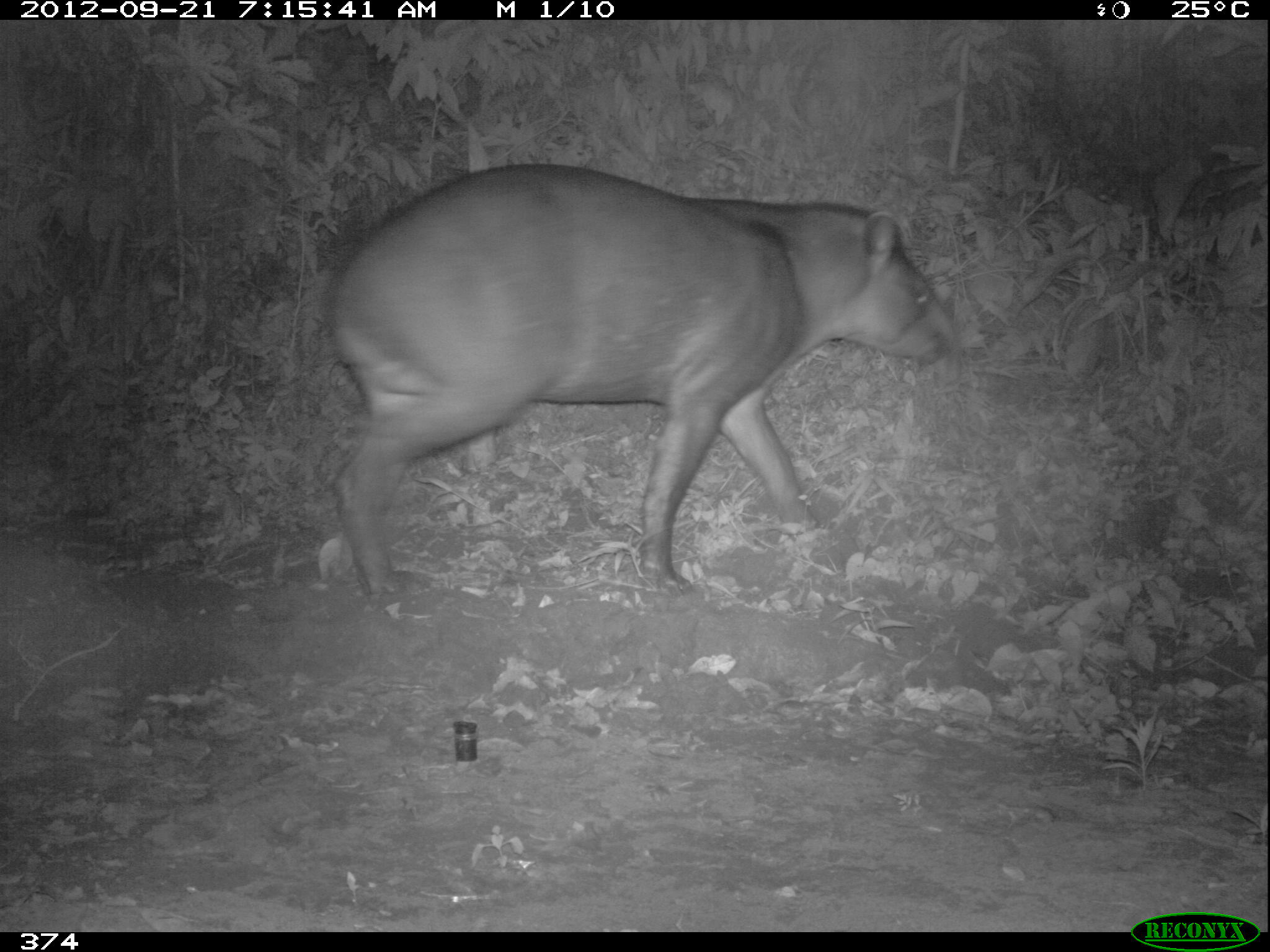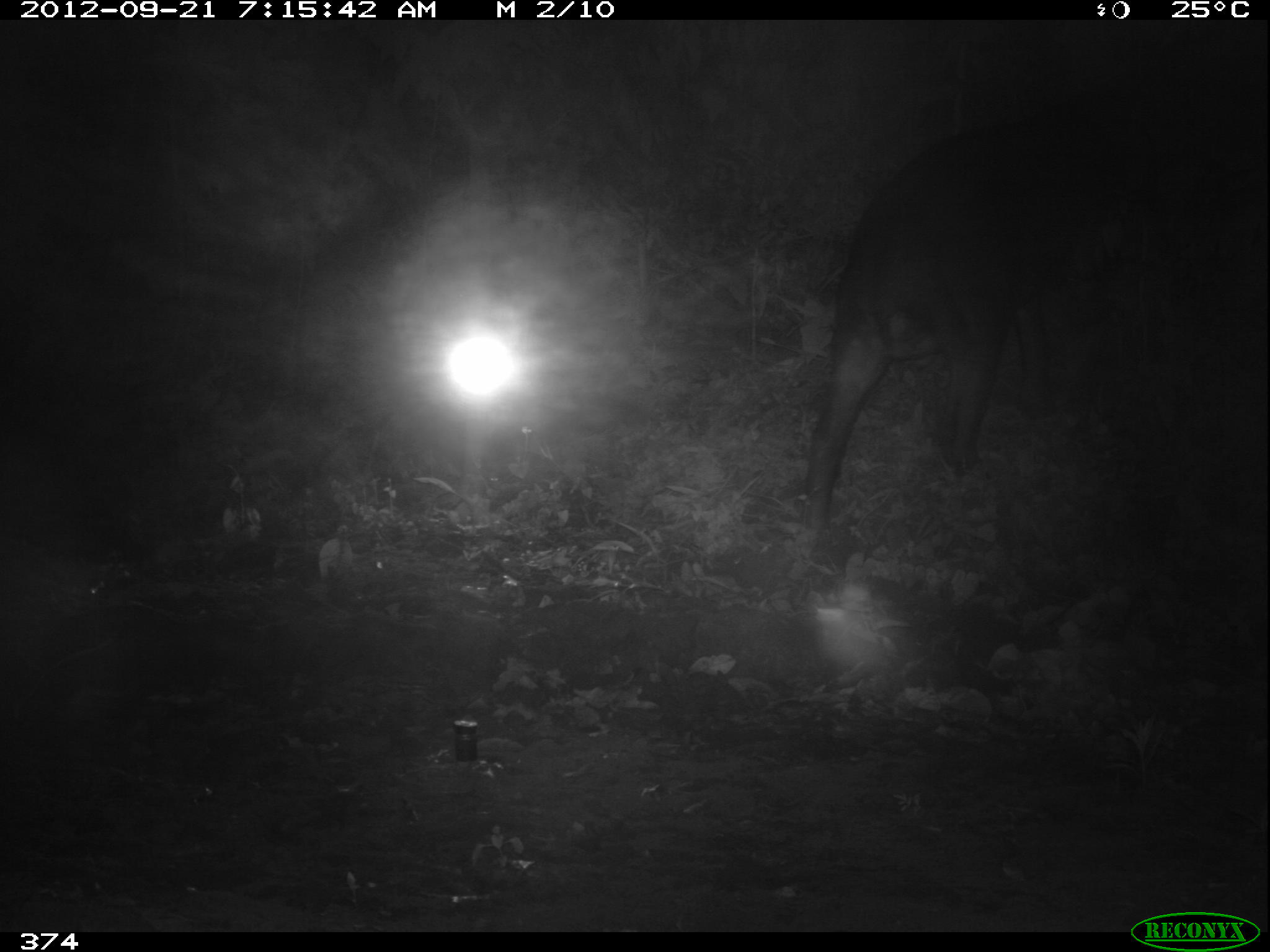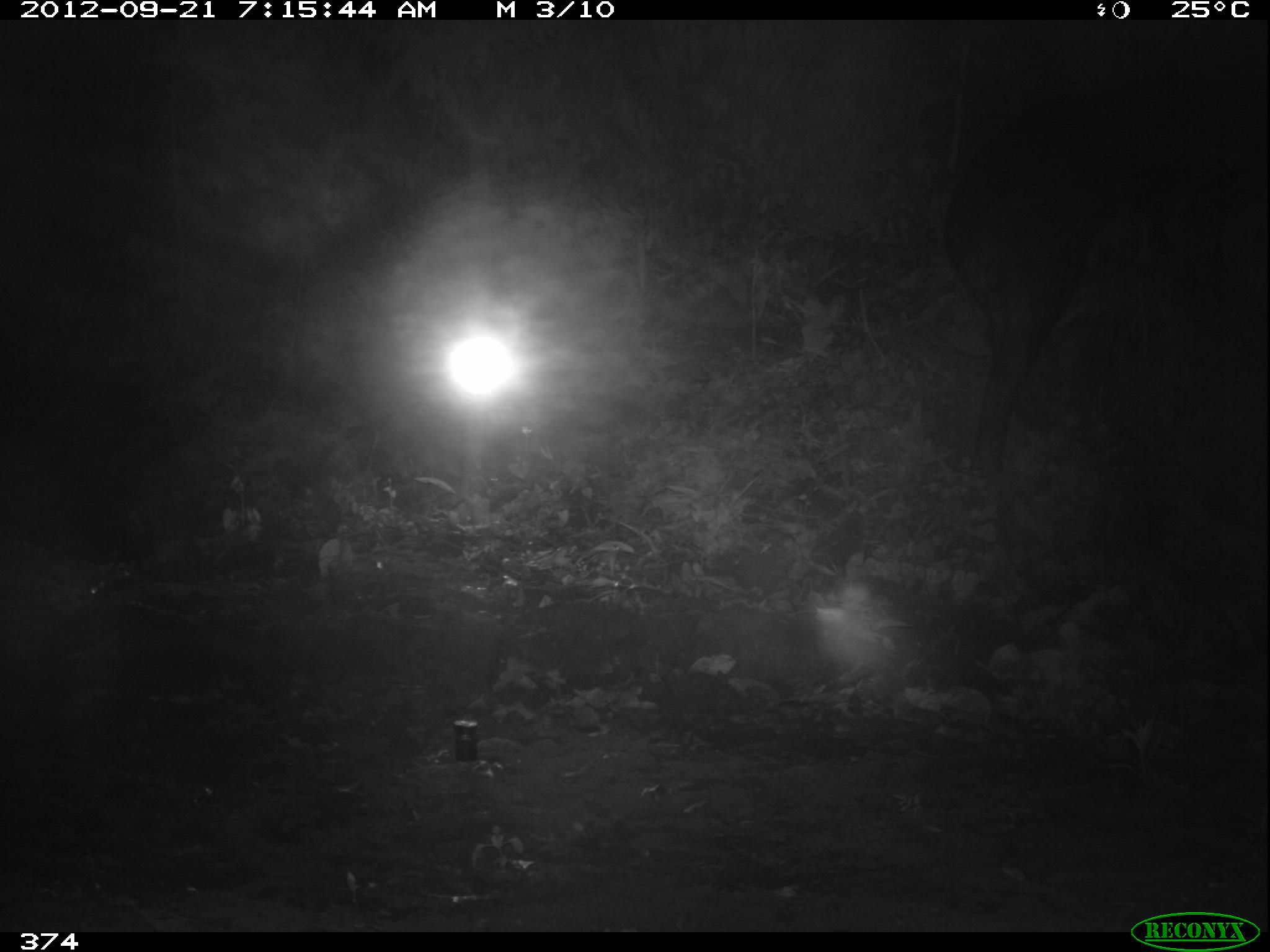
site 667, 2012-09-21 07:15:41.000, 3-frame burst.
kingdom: Animalia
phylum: Chordata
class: Mammalia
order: Perissodactyla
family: Tapiridae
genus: Tapirus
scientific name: Tapirus terrestris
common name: south american tapir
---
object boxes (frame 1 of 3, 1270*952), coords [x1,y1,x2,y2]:
tapirus terrestris: [326,161,958,594]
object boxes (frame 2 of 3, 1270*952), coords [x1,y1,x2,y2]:
tapirus terrestris: [799,110,1158,538]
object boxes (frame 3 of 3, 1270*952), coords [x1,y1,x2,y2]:
tapirus terrestris: [945,65,1256,477]